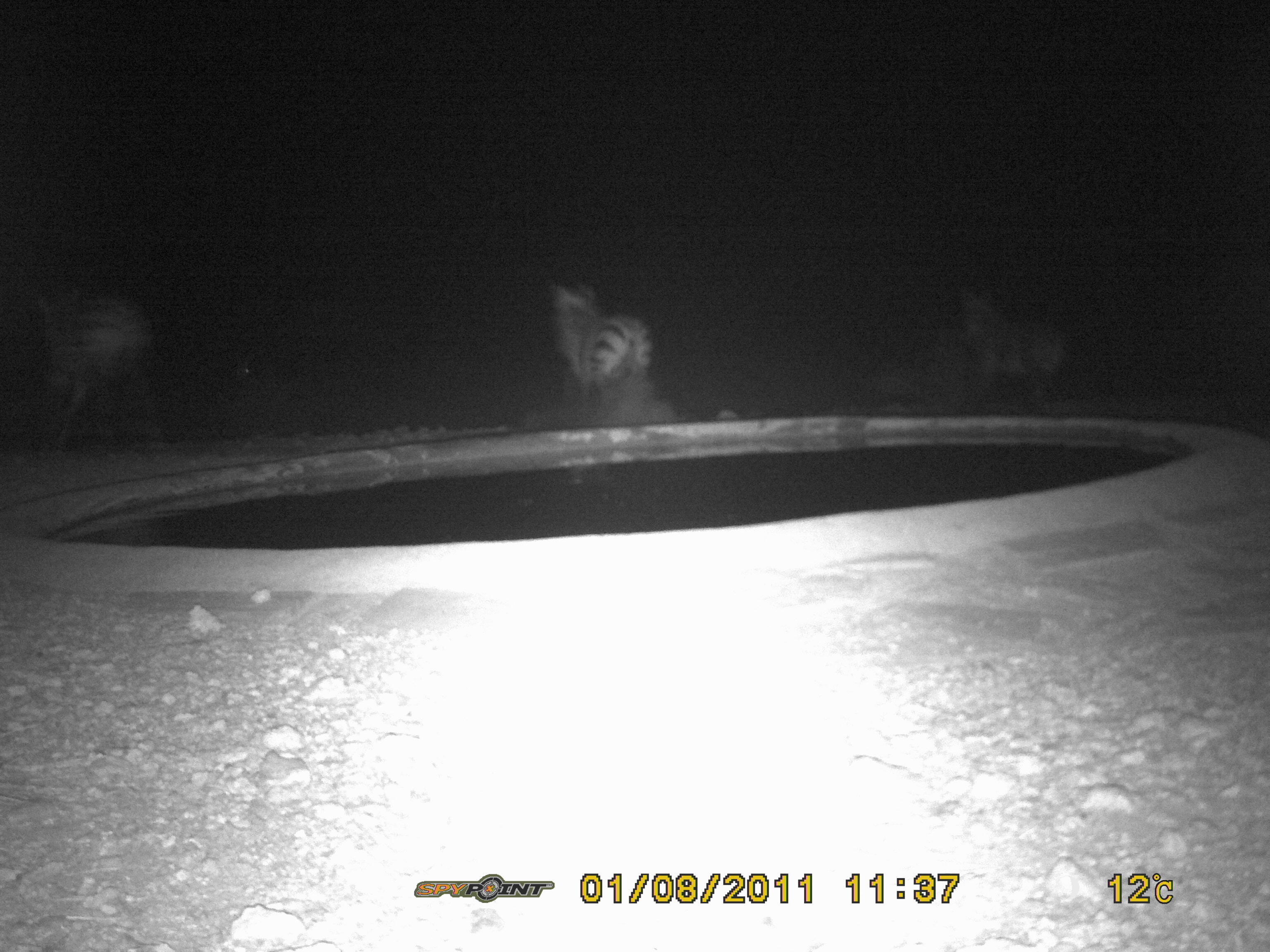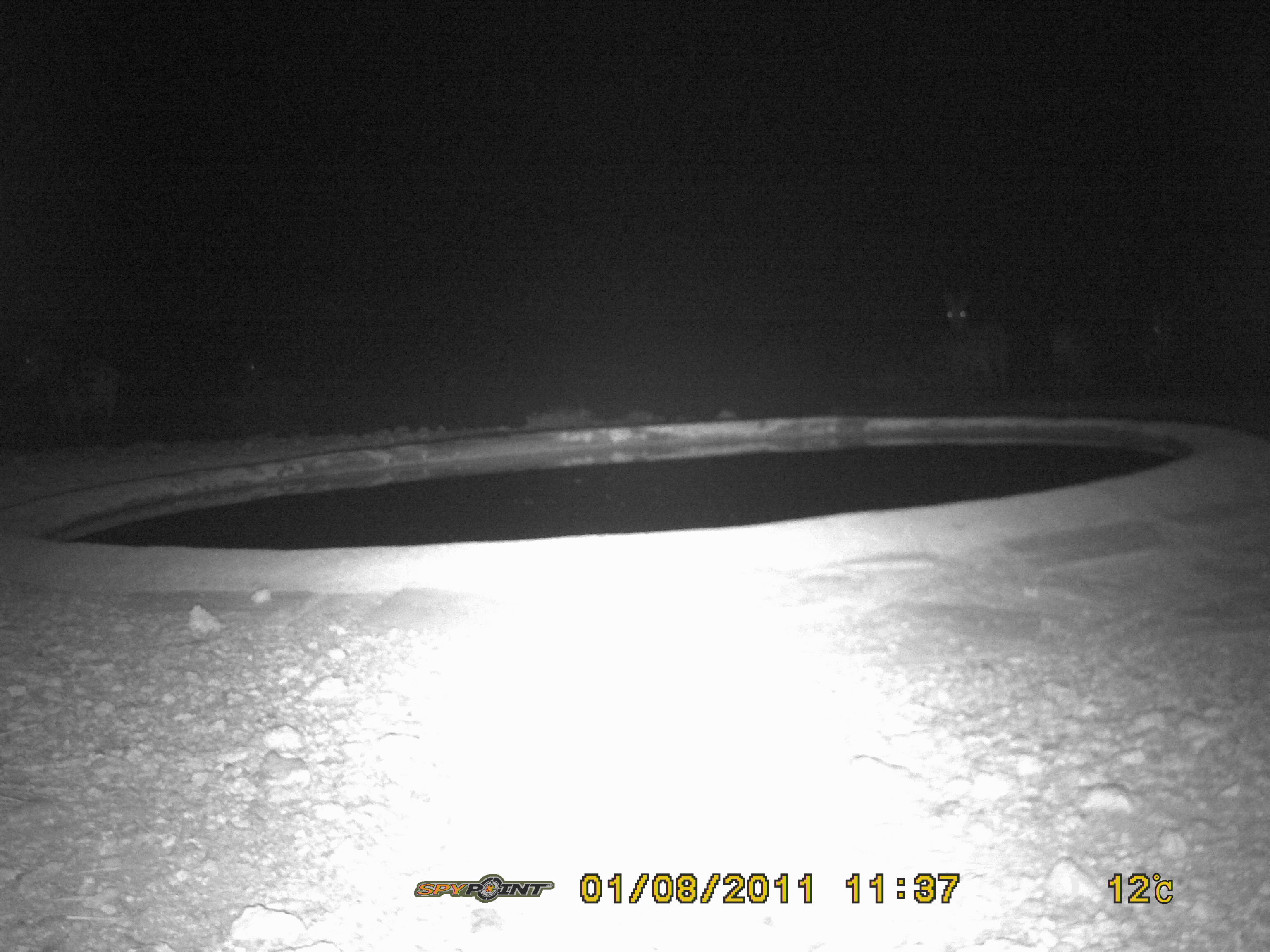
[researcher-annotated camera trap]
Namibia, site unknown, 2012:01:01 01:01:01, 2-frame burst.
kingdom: Animalia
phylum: Chordata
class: Mammalia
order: Perissodactyla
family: Equidae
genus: Equus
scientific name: Equus zebra hartmannae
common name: hartmann's mountain zebra